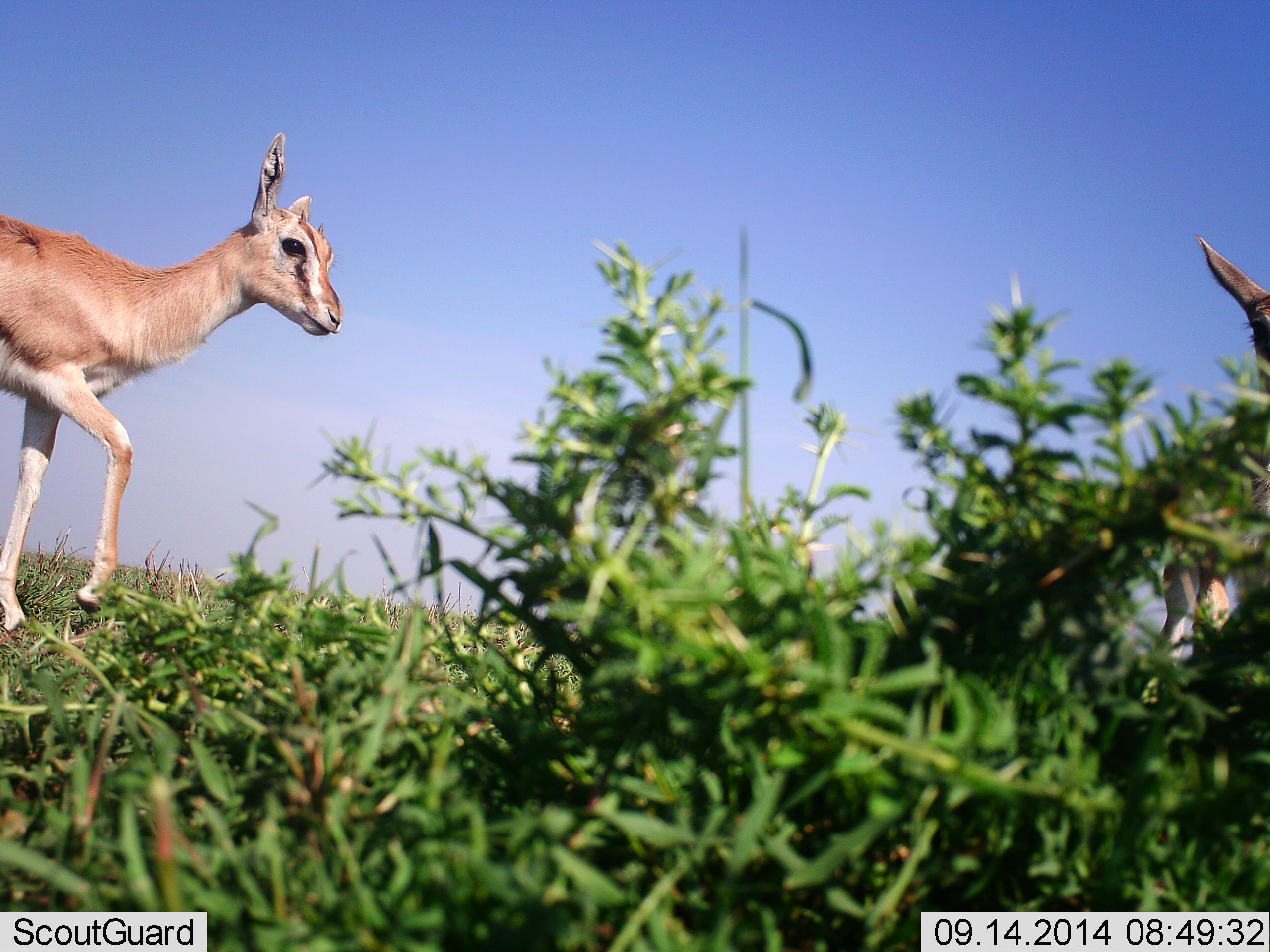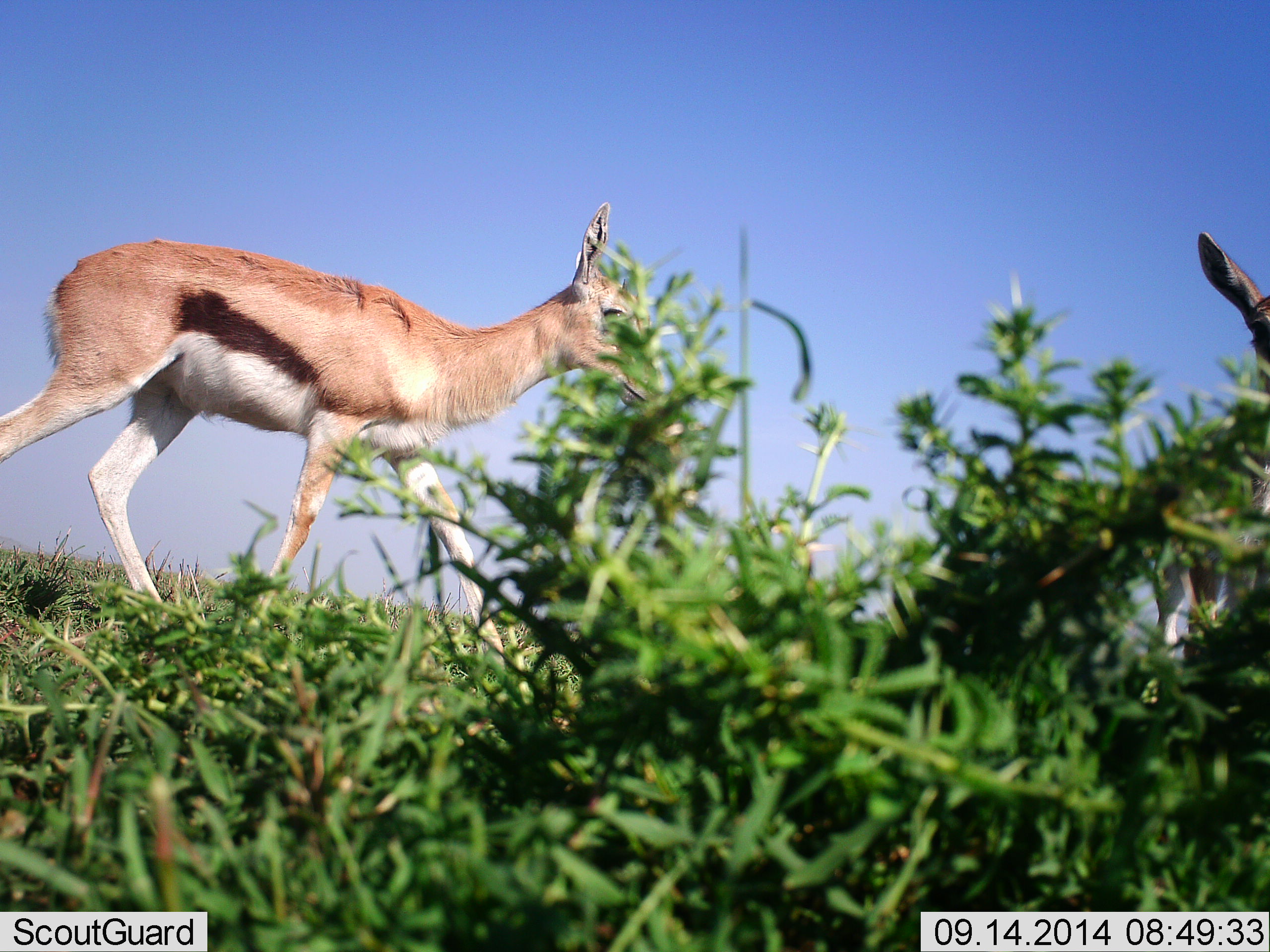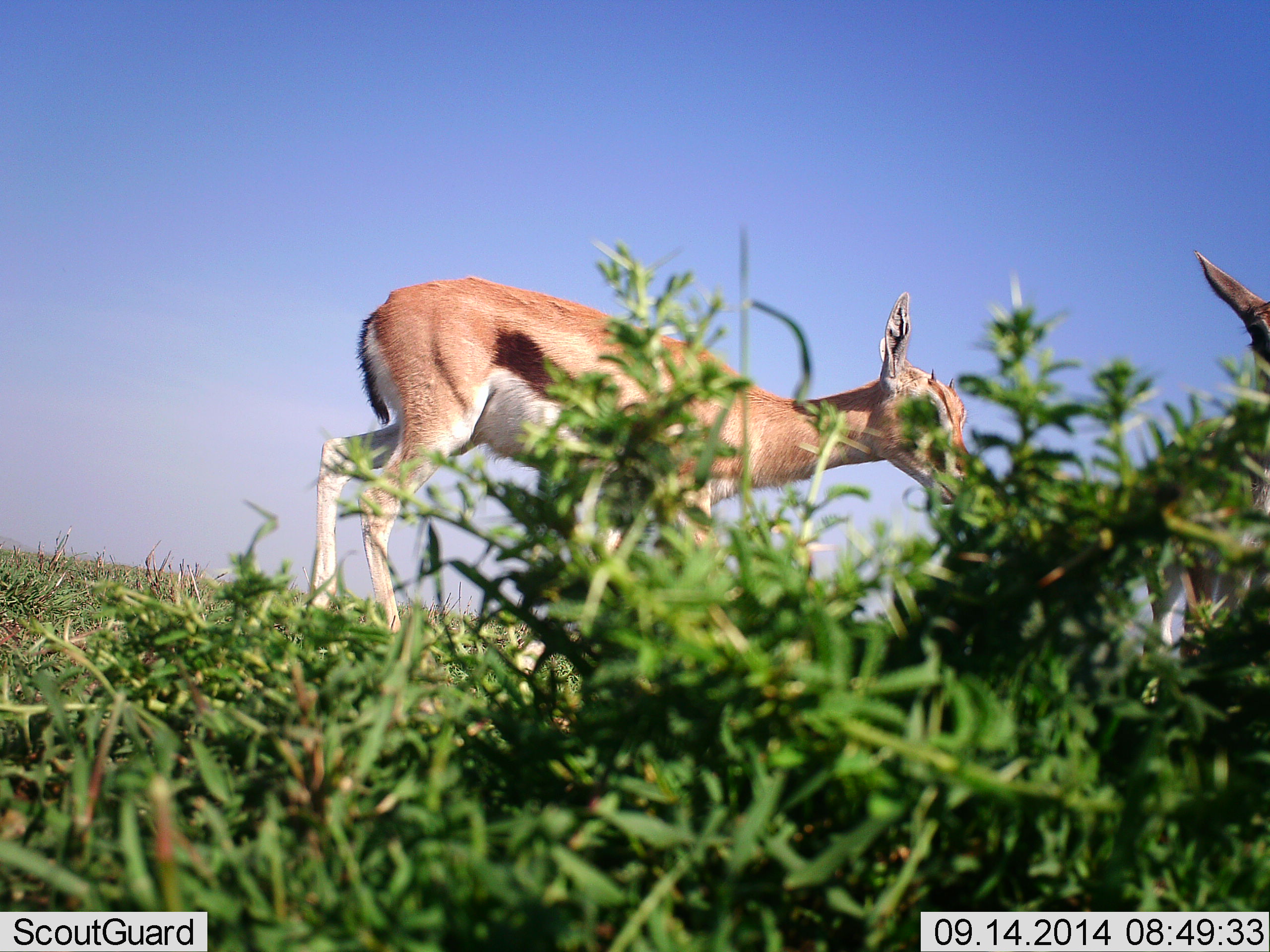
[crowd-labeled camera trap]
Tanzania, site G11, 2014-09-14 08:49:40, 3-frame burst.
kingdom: Animalia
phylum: Chordata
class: Mammalia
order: Artiodactyla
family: Bovidae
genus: Eudorcas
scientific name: Eudorcas thomsonii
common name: thomson's gazelle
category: gazellethomsons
Gazellethomsons (thomson's gazelle) (Eudorcas thomsonii), count 2. Behavior (volunteer vote fractions): standing 60%, resting 0%, moving 80%, interacting 0%. Young present (vote fraction): 20%. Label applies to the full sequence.